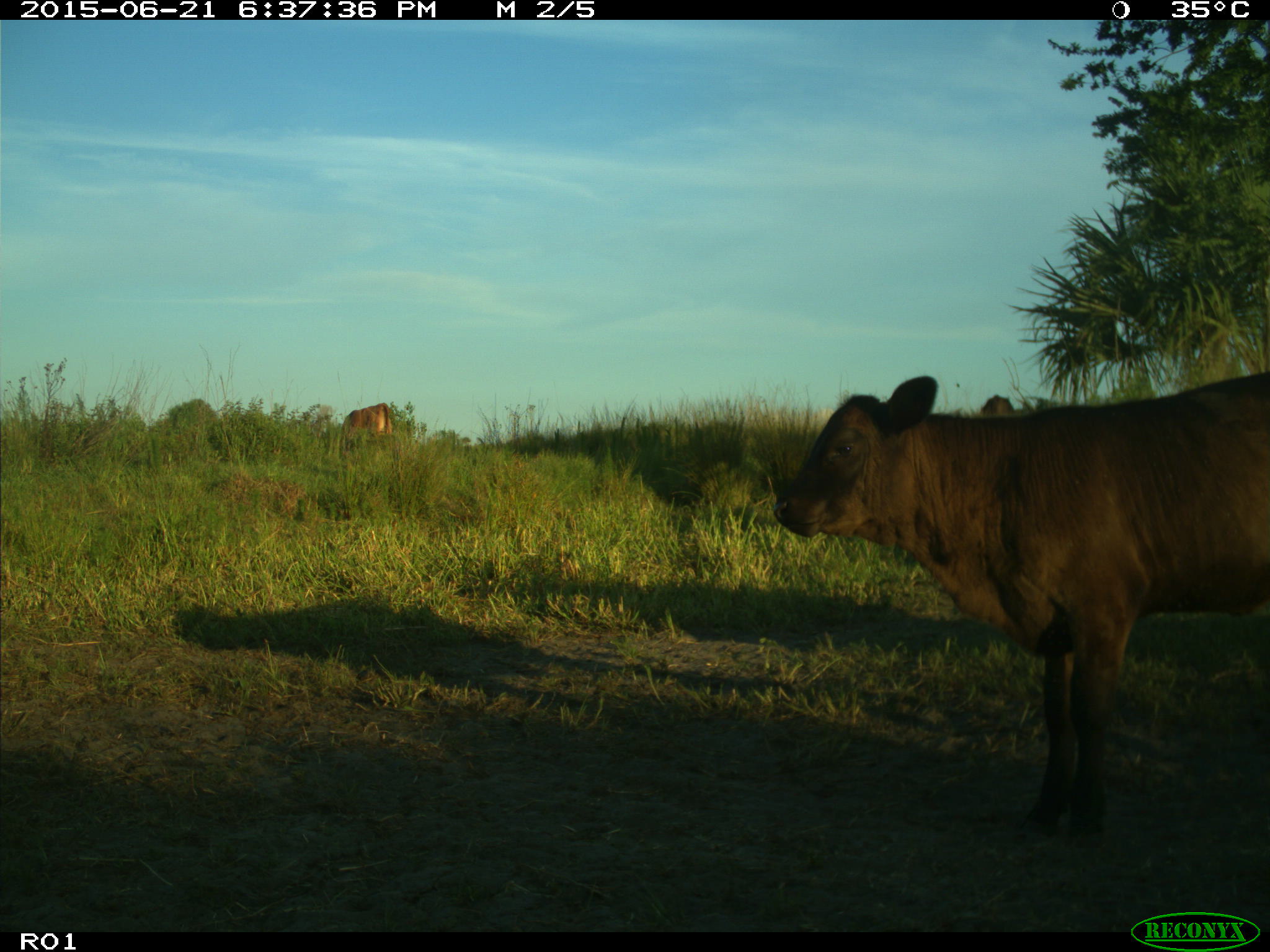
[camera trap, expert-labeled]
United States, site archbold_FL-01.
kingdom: Animalia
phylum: Chordata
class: Mammalia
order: Artiodactyla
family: Bovidae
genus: Bos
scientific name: Bos taurus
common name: domestic cow